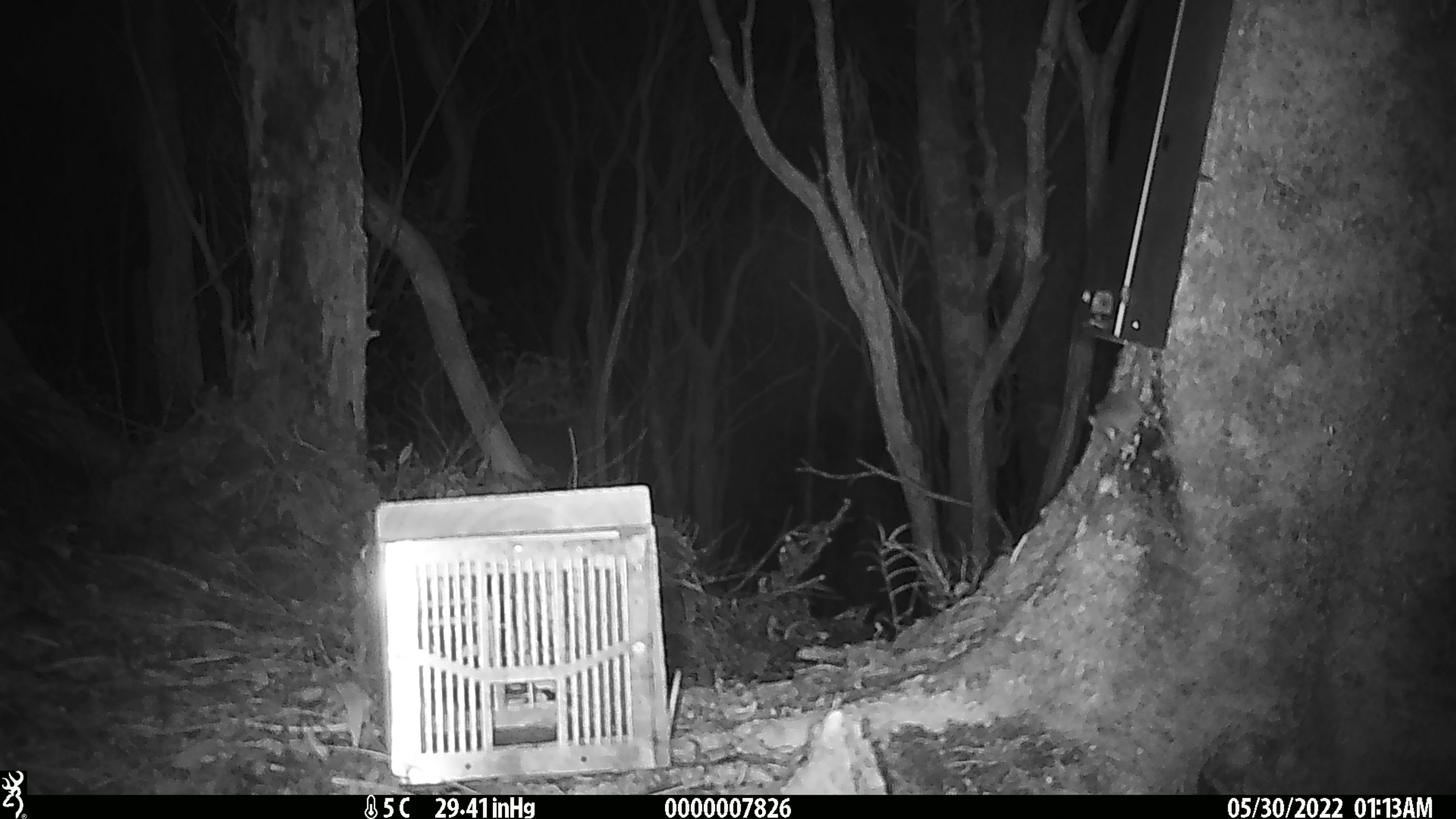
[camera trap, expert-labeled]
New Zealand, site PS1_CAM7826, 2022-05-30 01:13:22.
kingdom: Animalia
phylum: Chordata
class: Mammalia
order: Rodentia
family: Muridae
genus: Mus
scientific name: Mus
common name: mouse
Mouse (Mus).